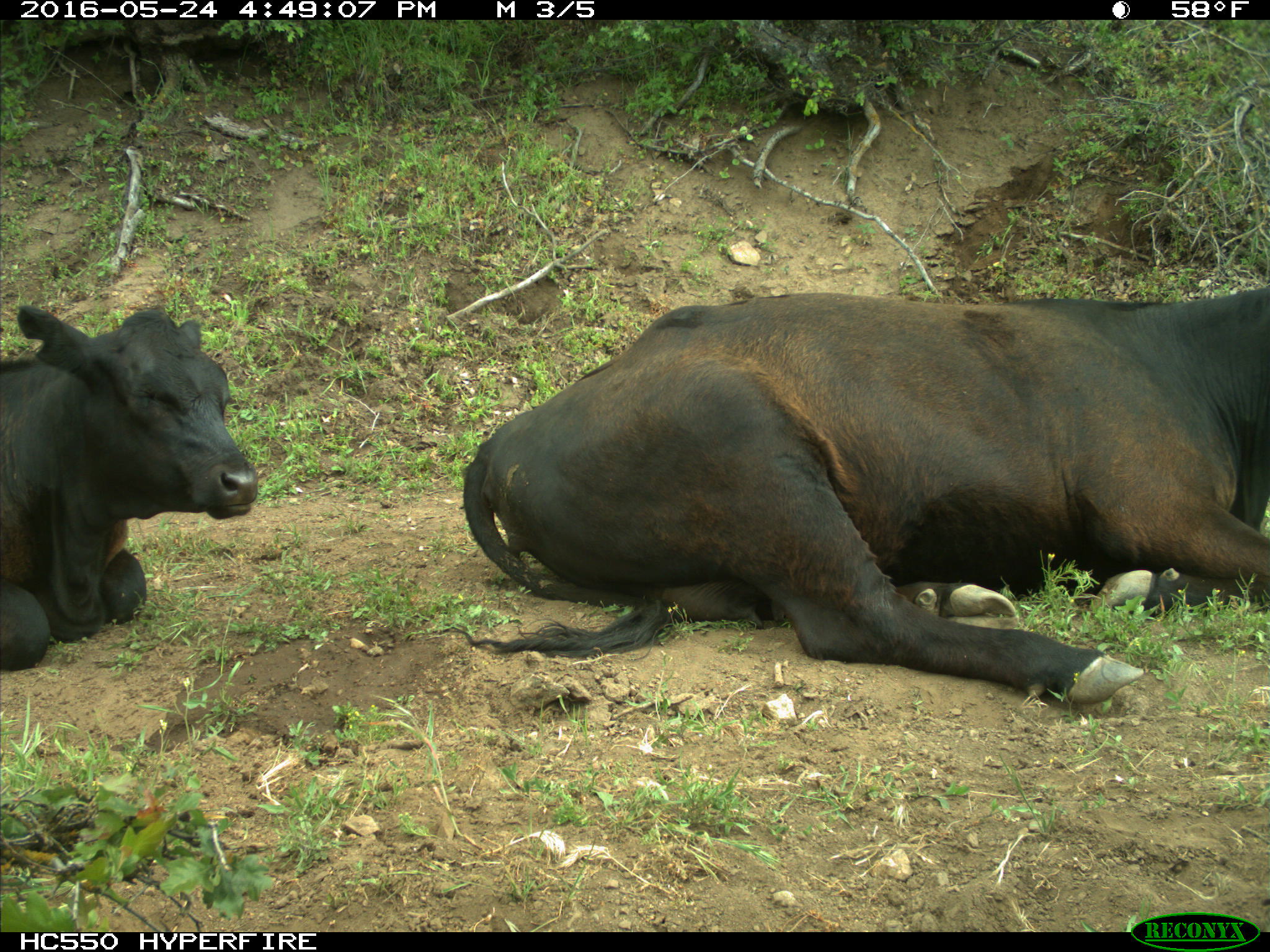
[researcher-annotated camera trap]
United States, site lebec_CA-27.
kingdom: Animalia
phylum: Chordata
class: Mammalia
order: Artiodactyla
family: Bovidae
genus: Bos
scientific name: Bos taurus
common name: domestic cow